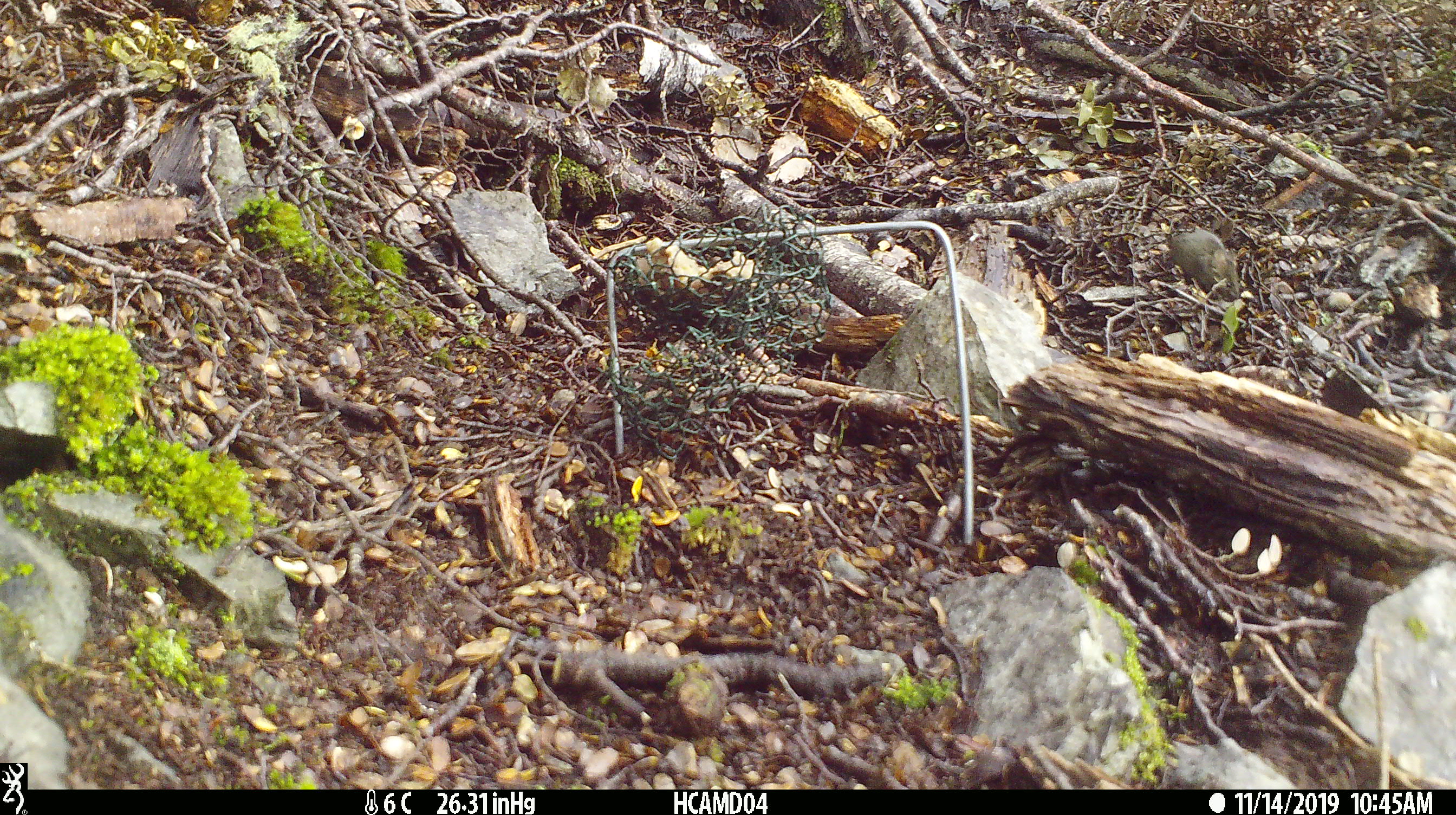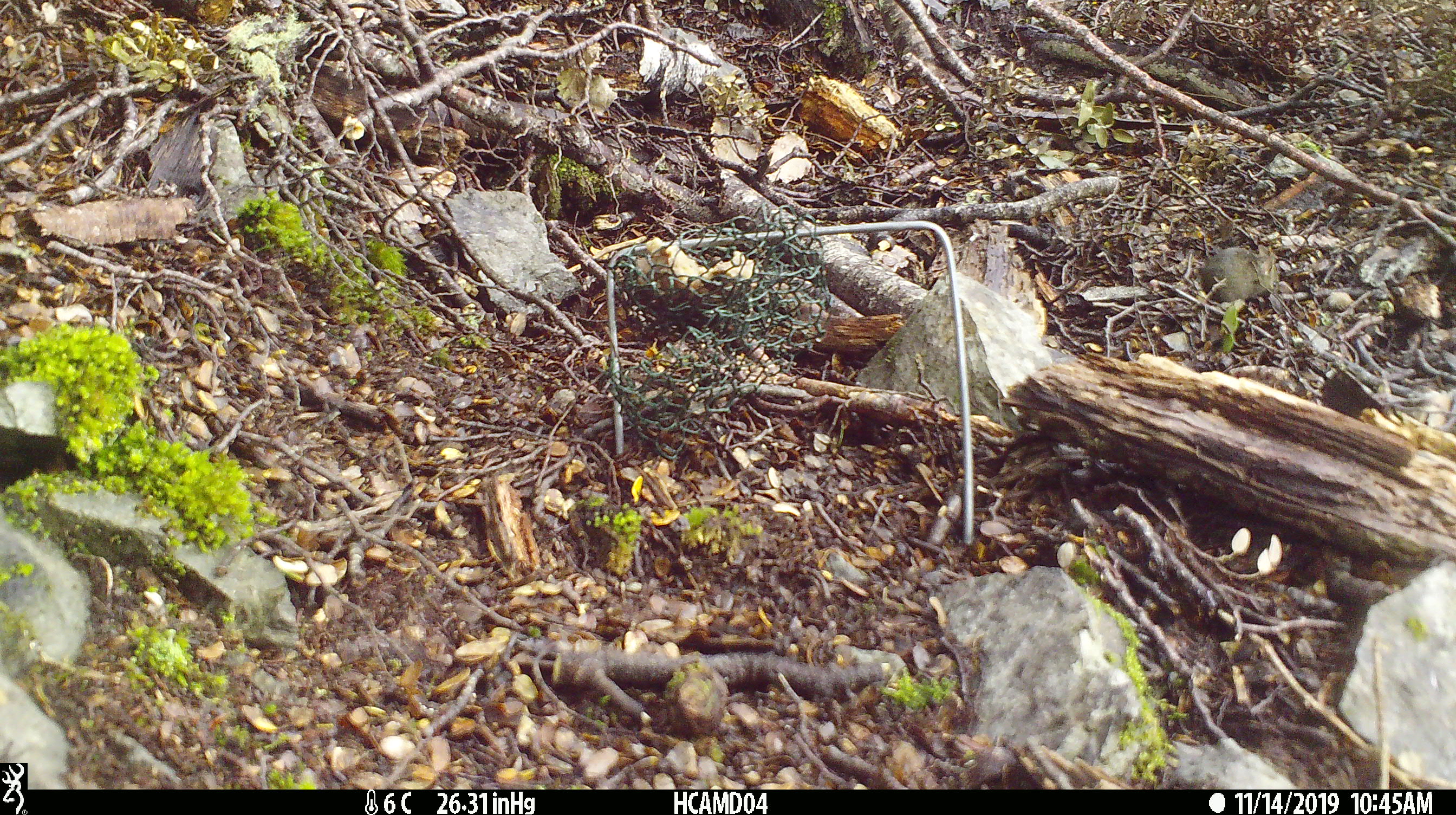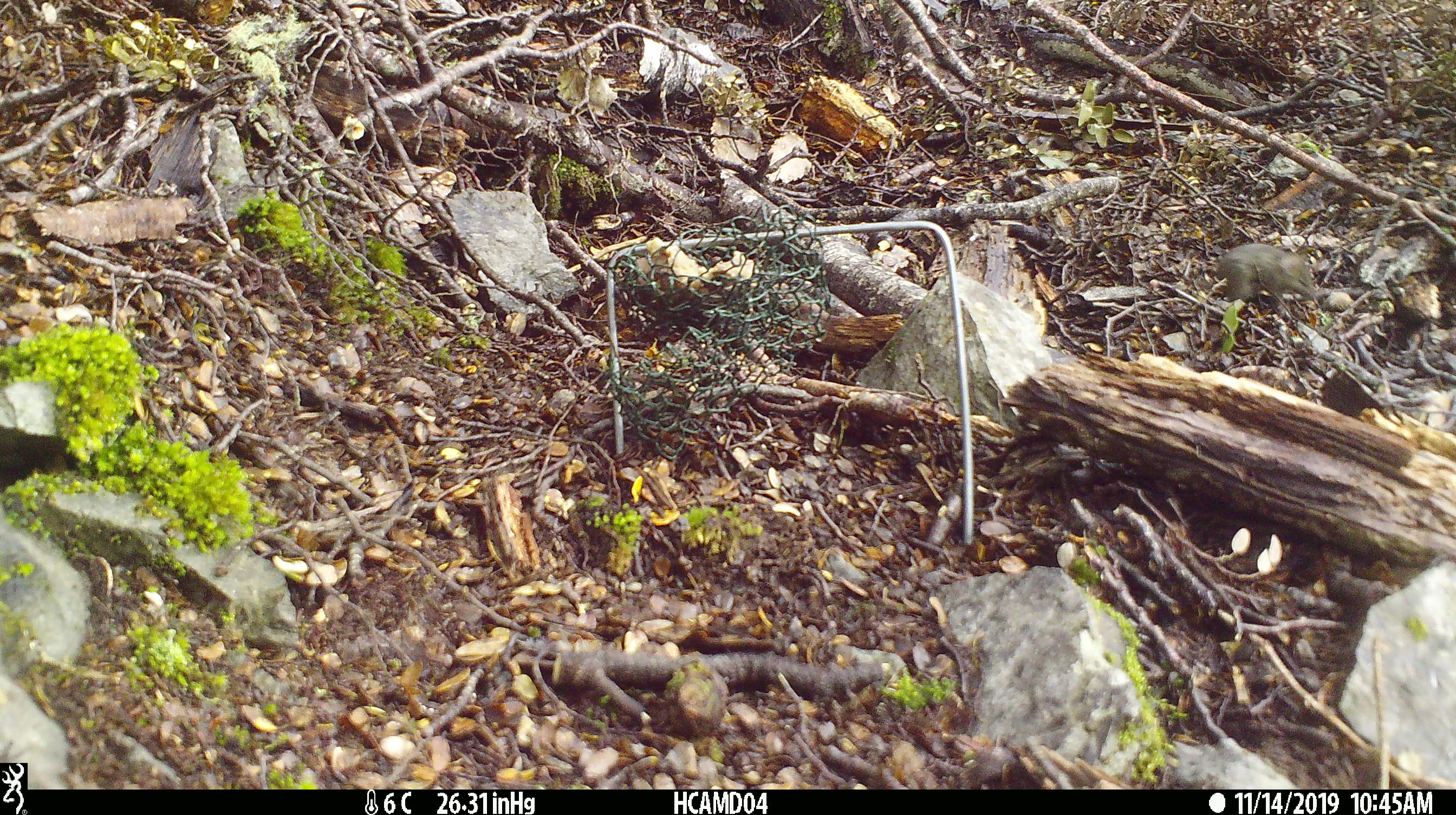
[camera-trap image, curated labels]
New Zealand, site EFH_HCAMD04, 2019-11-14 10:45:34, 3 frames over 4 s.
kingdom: Animalia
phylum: Chordata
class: Mammalia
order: Rodentia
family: Muridae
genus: Mus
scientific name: Mus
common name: mouse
Mouse (Mus).